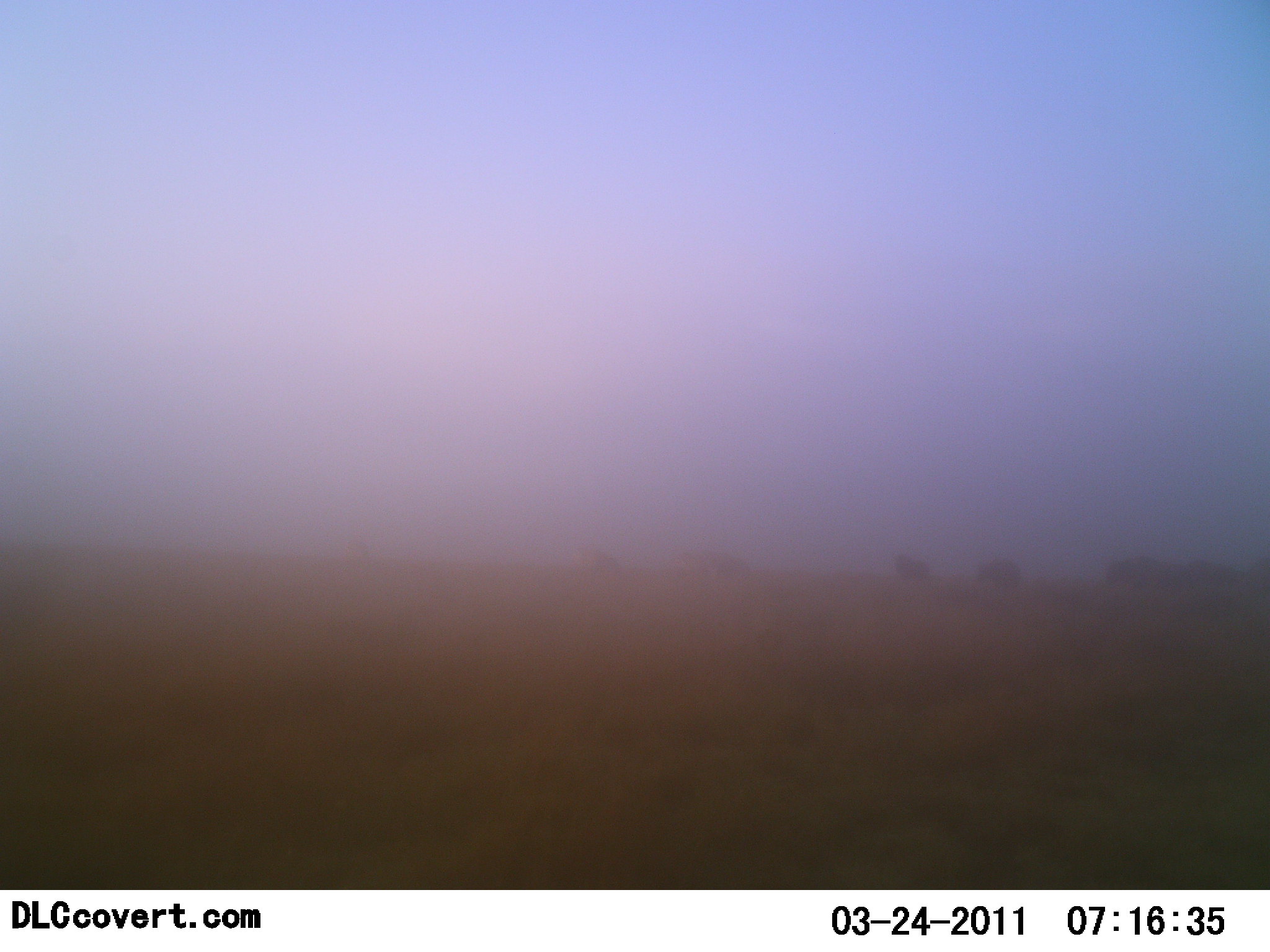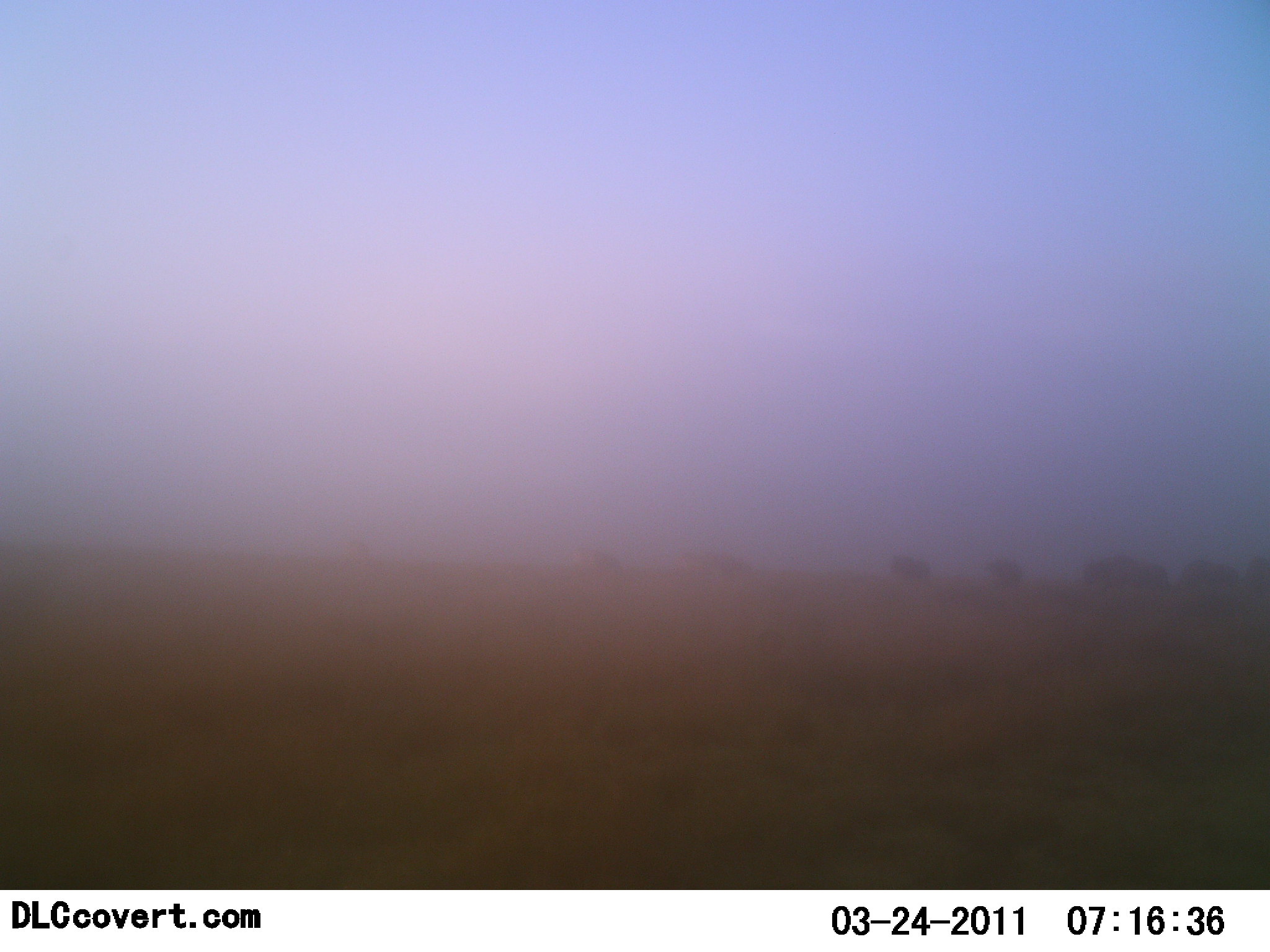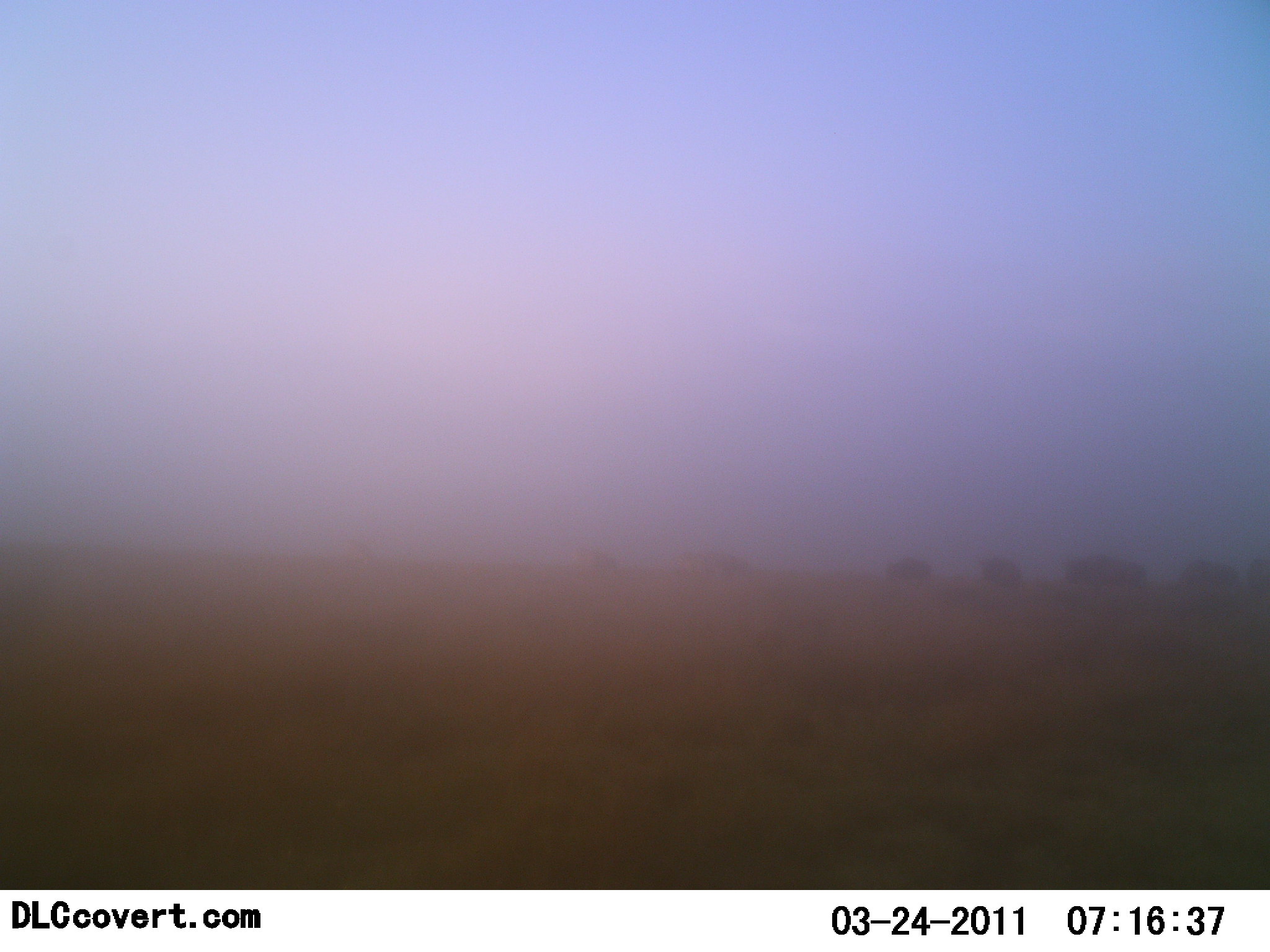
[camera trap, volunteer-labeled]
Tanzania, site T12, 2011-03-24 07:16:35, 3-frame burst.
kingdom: Animalia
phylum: Chordata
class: Mammalia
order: Artiodactyla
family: Bovidae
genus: Connochaetes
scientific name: Connochaetes taurinus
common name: blue wildebeest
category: wildebeest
Wildebeest (blue wildebeest) (Connochaetes taurinus), count 7. Behavior (volunteer vote fractions): standing 33%, resting 0%, moving 78%, interacting 0%. Young present (vote fraction): 0%. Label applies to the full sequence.